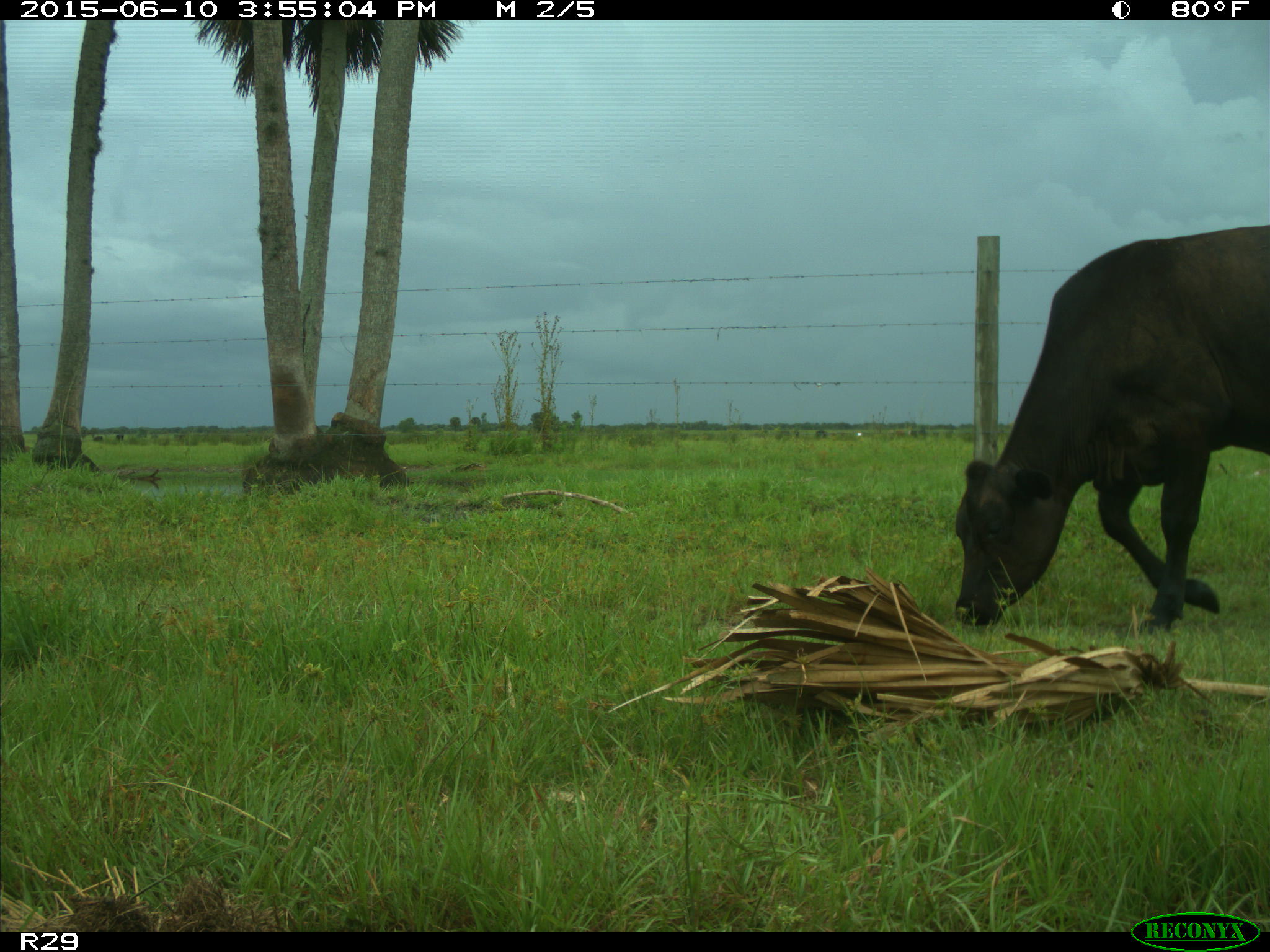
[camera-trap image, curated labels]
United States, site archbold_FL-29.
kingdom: Animalia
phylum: Chordata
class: Mammalia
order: Artiodactyla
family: Bovidae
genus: Bos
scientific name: Bos taurus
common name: domestic cow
Bos taurus (domestic cow).